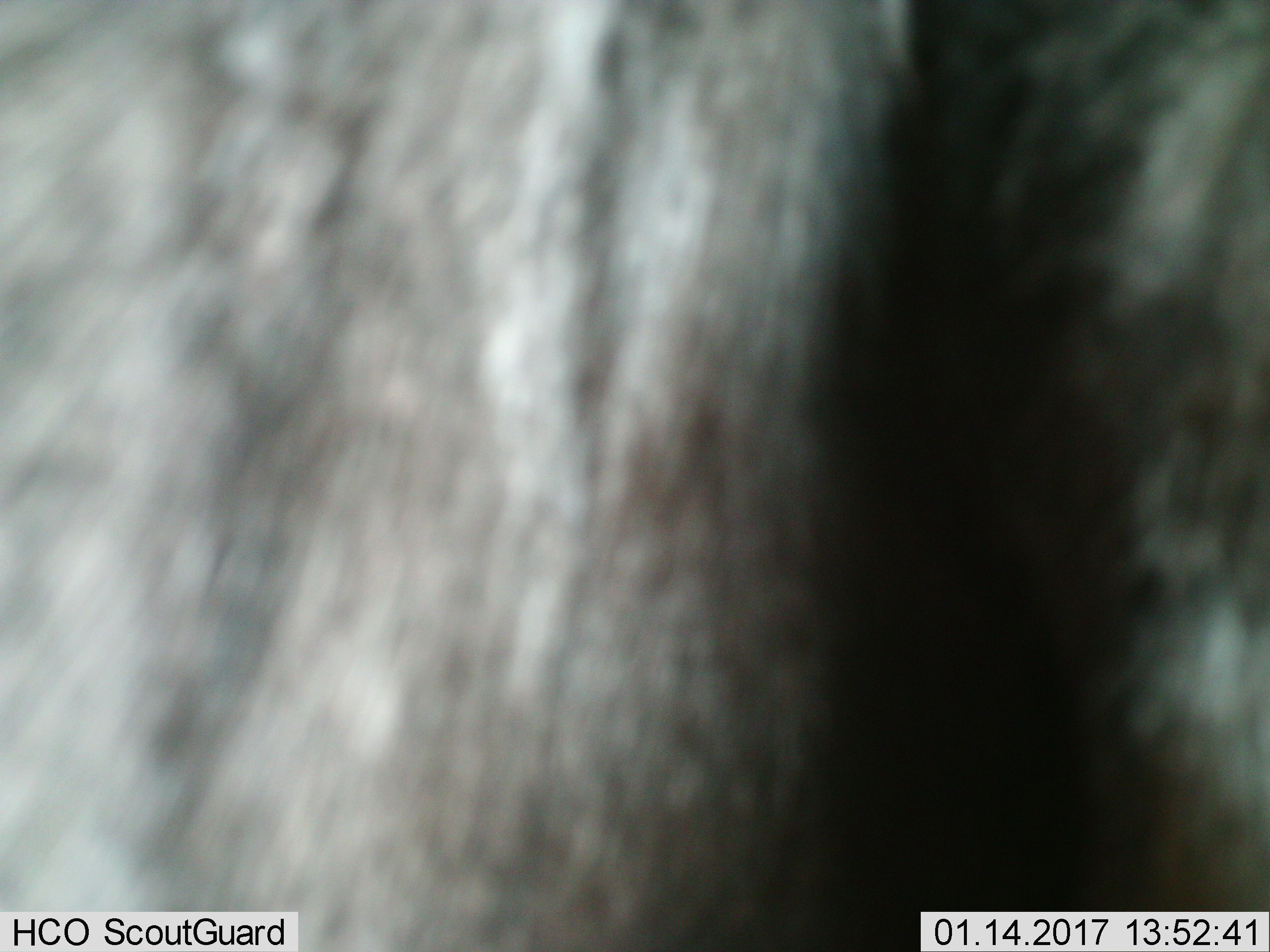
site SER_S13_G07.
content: unidentified animal